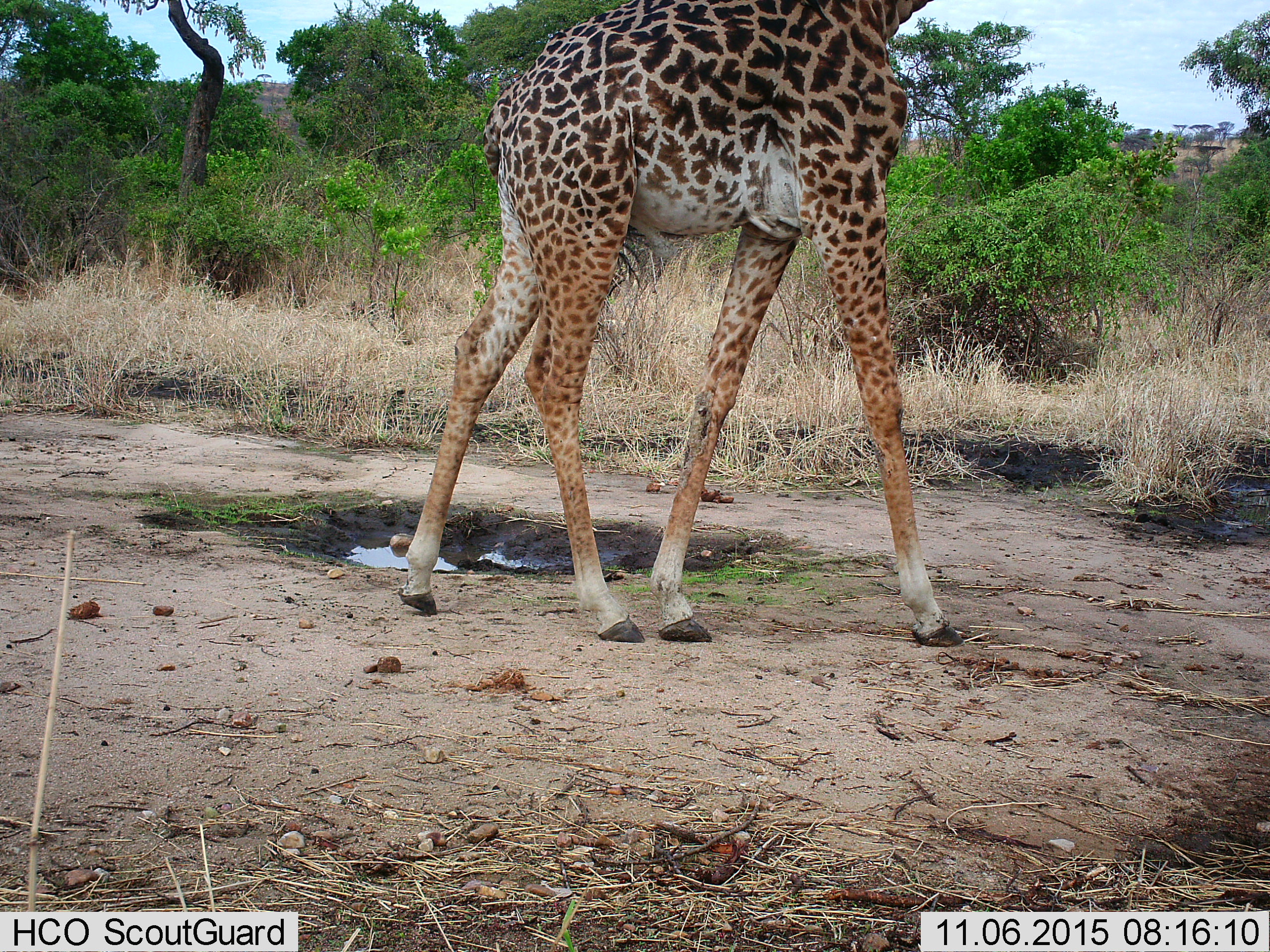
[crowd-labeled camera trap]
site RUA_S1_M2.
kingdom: Animalia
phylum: Chordata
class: Mammalia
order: Artiodactyla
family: Giraffidae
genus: Giraffa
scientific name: Giraffa camelopardalis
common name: giraffe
Giraffe (Giraffa camelopardalis), count 1. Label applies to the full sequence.